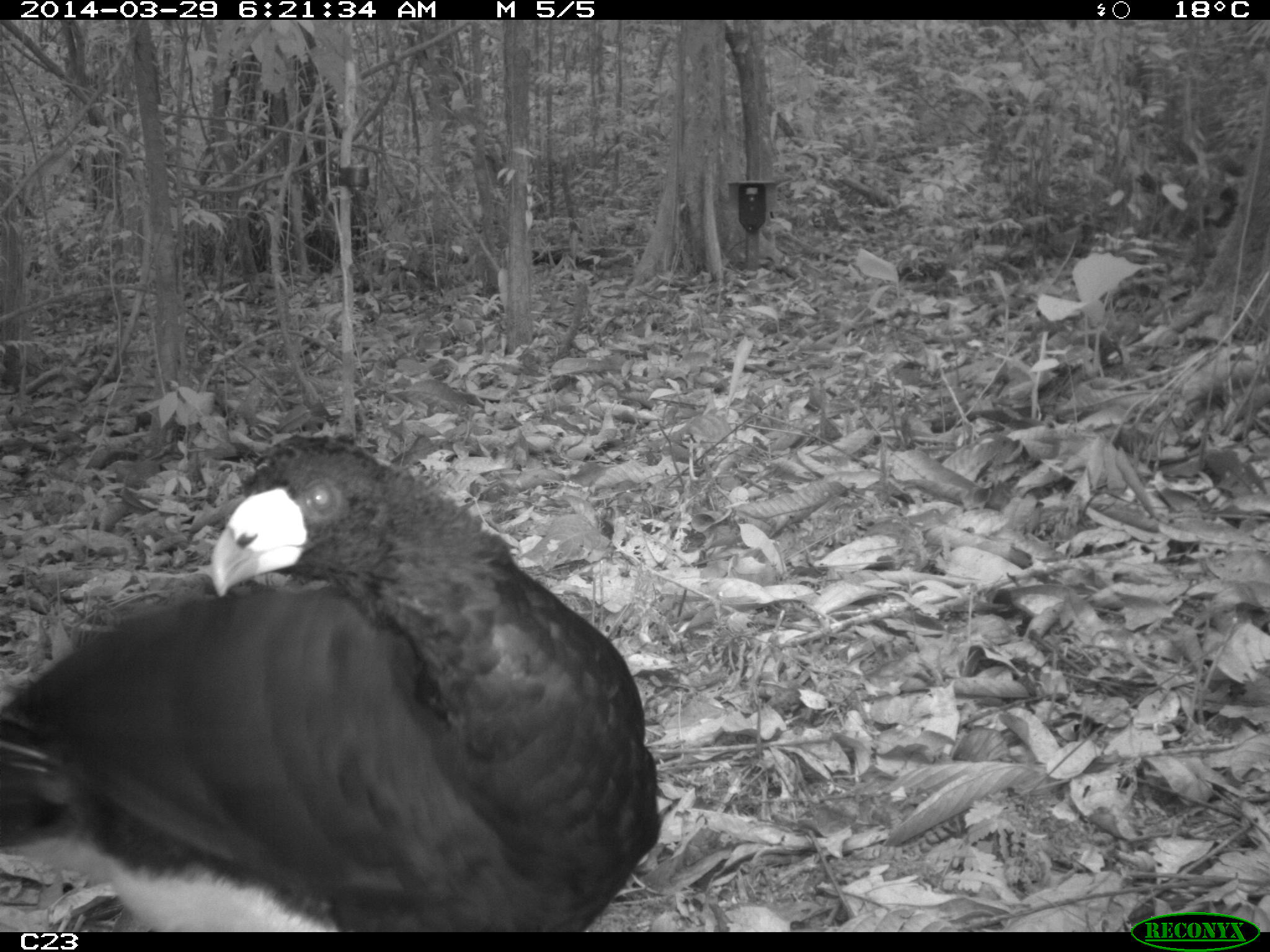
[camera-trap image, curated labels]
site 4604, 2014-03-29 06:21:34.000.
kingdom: Animalia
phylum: Chordata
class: Aves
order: Galliformes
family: Cracidae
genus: Crax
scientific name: Crax alector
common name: black curassow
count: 1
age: adult